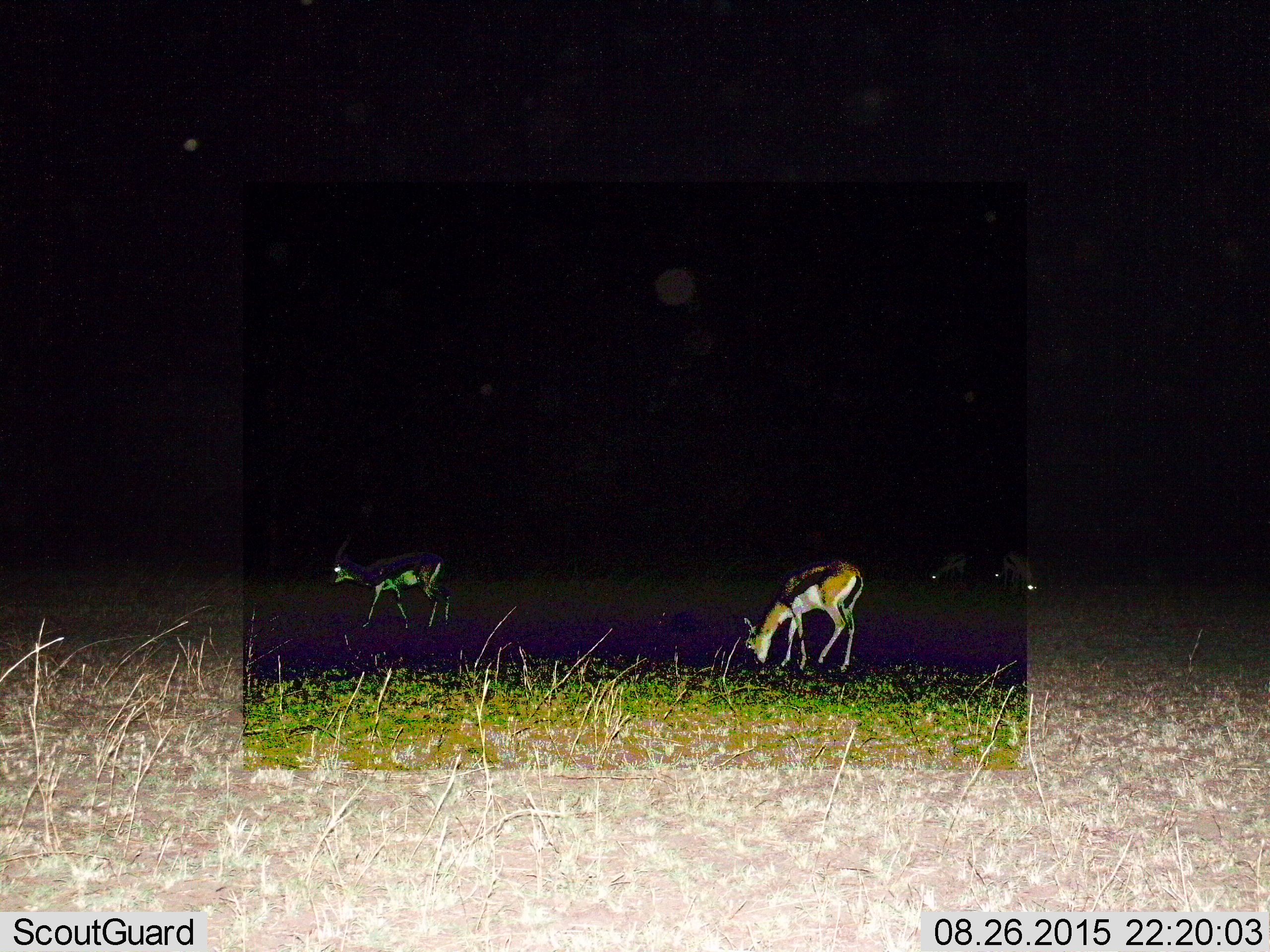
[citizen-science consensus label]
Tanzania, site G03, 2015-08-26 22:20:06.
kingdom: Animalia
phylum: Chordata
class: Mammalia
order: Artiodactyla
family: Bovidae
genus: Eudorcas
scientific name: Eudorcas thomsonii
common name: thomson's gazelle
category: gazellethomsons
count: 4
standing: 18%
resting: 0%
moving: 35%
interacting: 0%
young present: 0%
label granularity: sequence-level